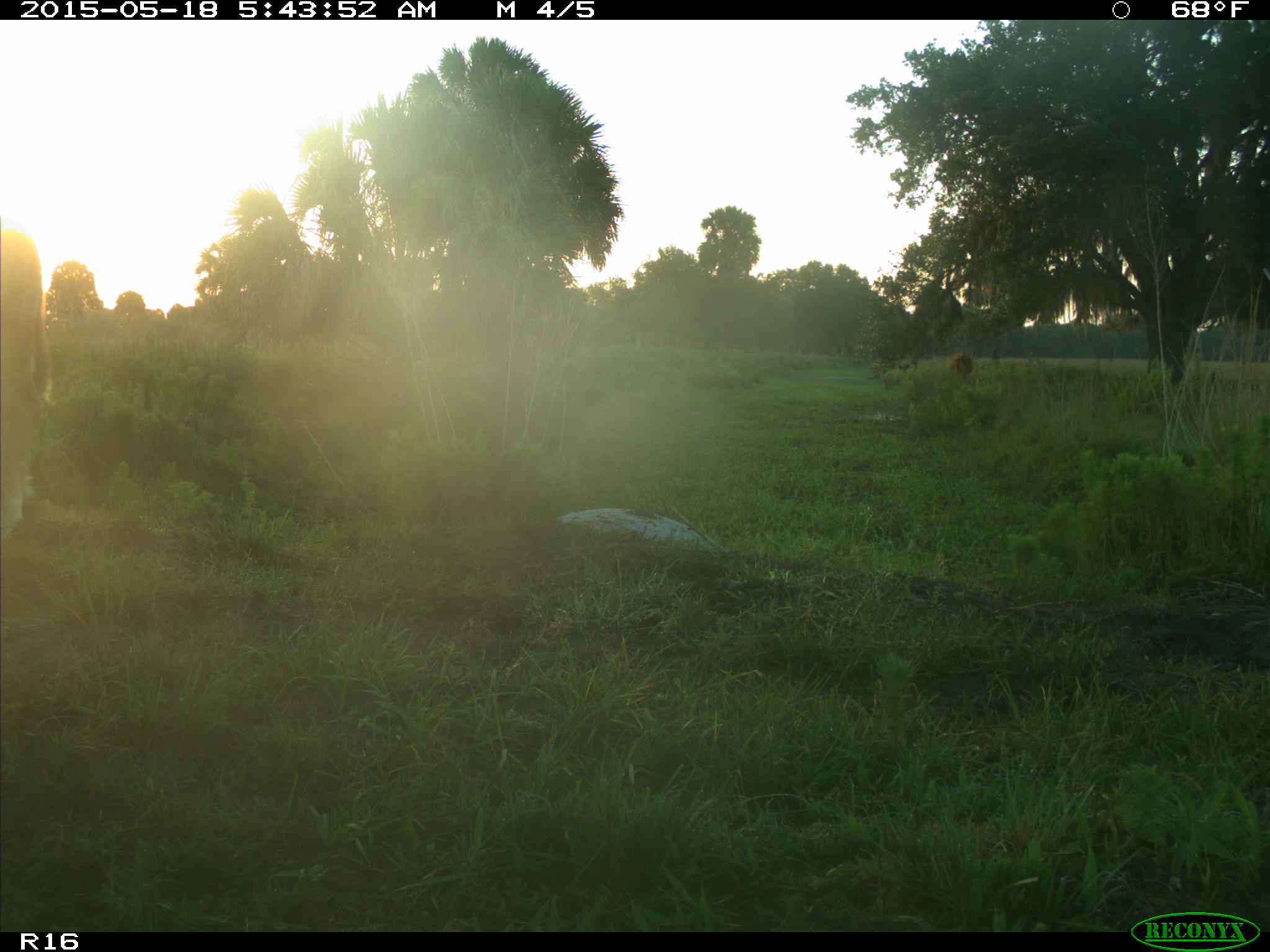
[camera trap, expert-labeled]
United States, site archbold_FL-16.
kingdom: Animalia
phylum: Chordata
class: Mammalia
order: Artiodactyla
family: Bovidae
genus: Bos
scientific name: Bos taurus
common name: domestic cow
Bos taurus (domestic cow).